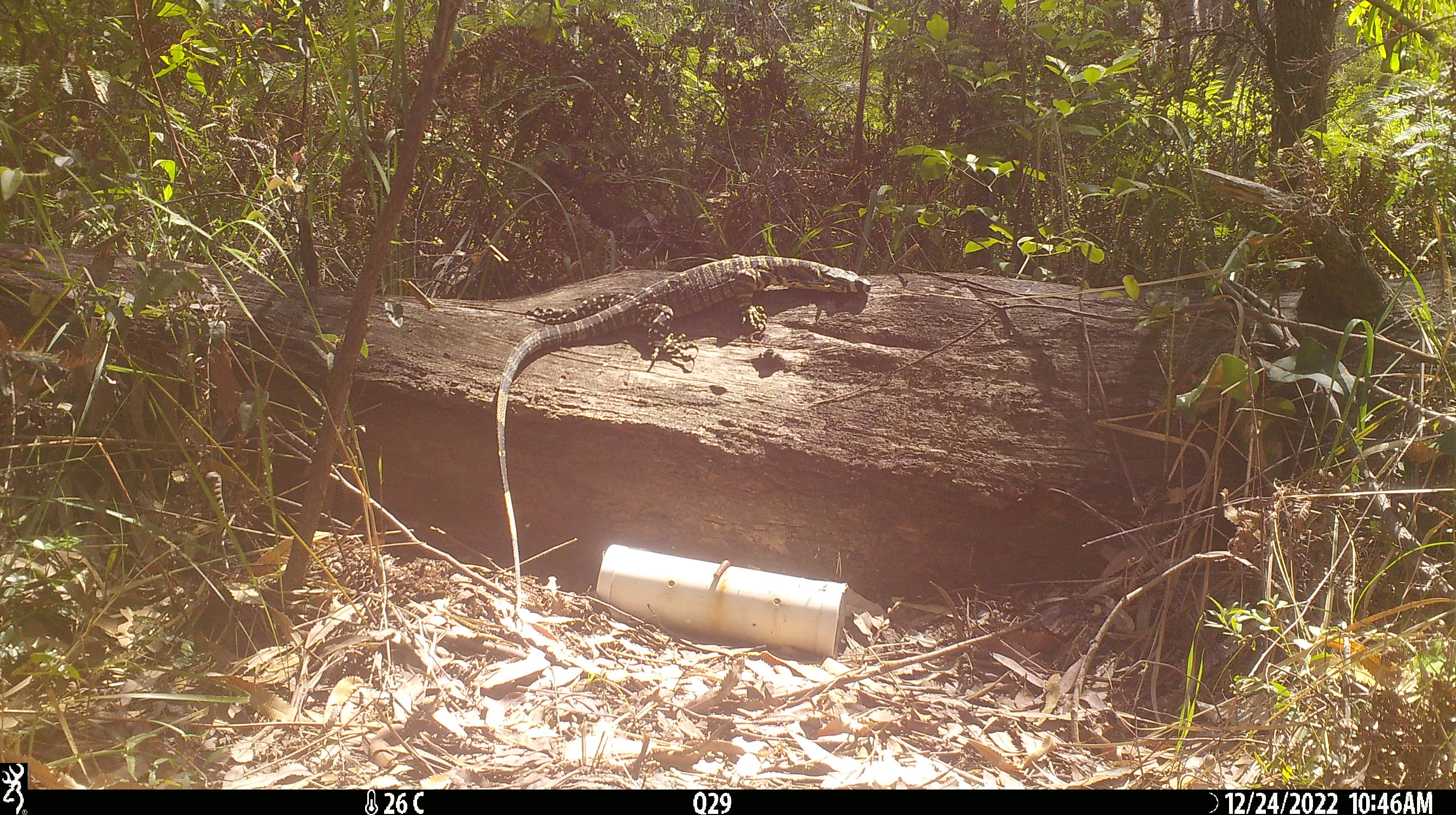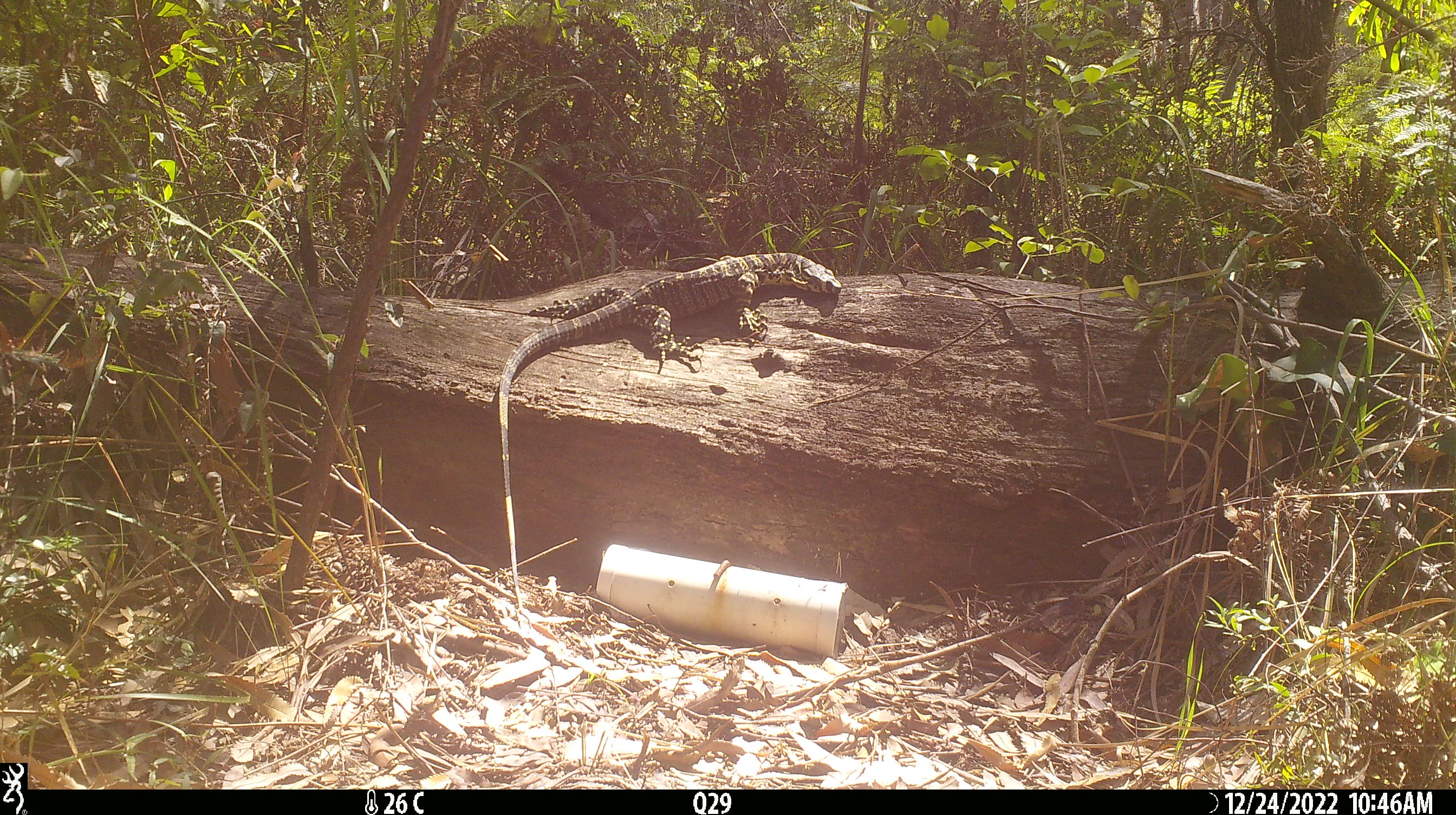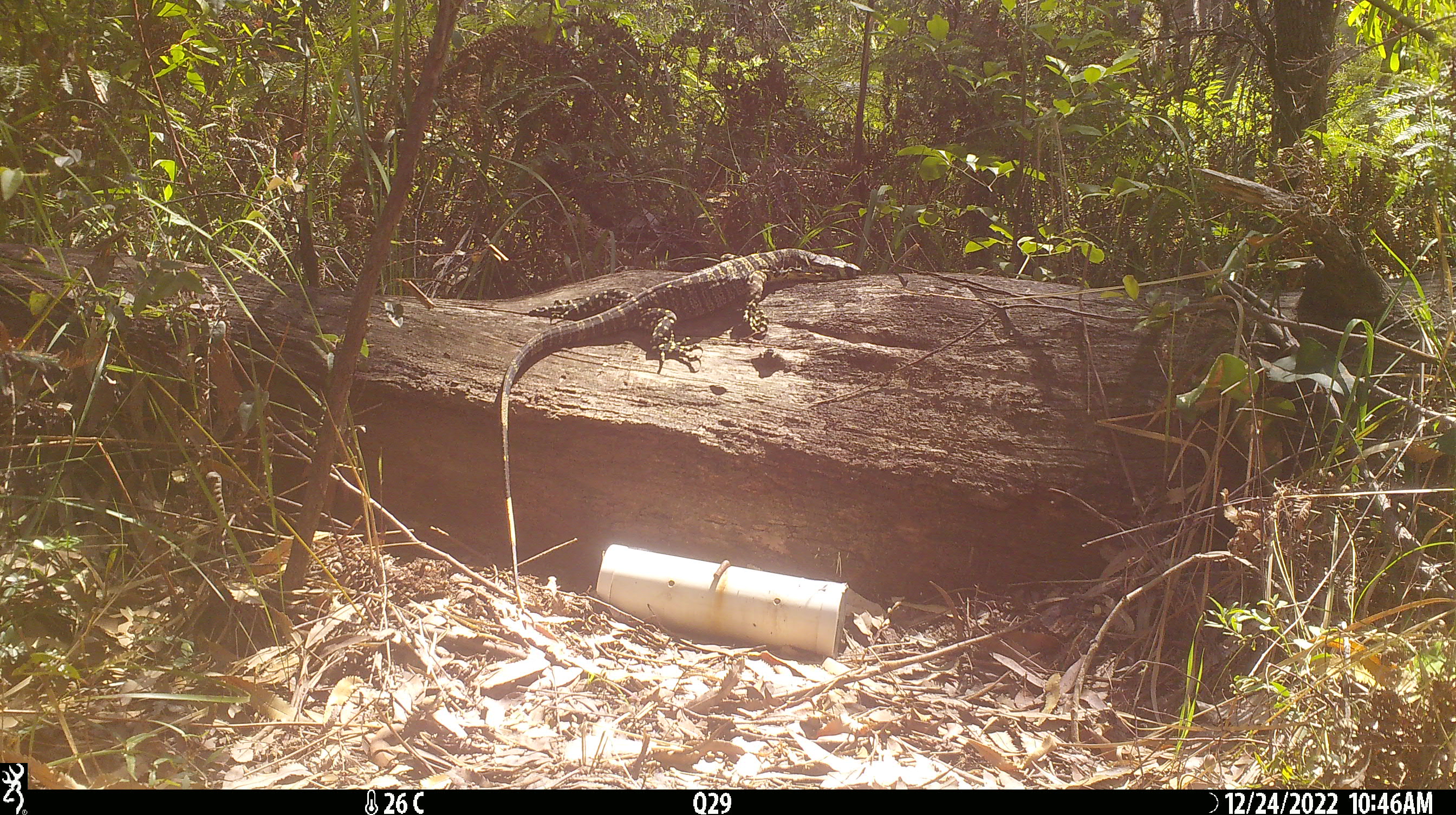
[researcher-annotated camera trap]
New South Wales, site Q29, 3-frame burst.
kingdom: Animalia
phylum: Chordata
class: Reptilia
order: Squamata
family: Varanidae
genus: Varanus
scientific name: Varanus varius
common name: lace monitor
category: goanna